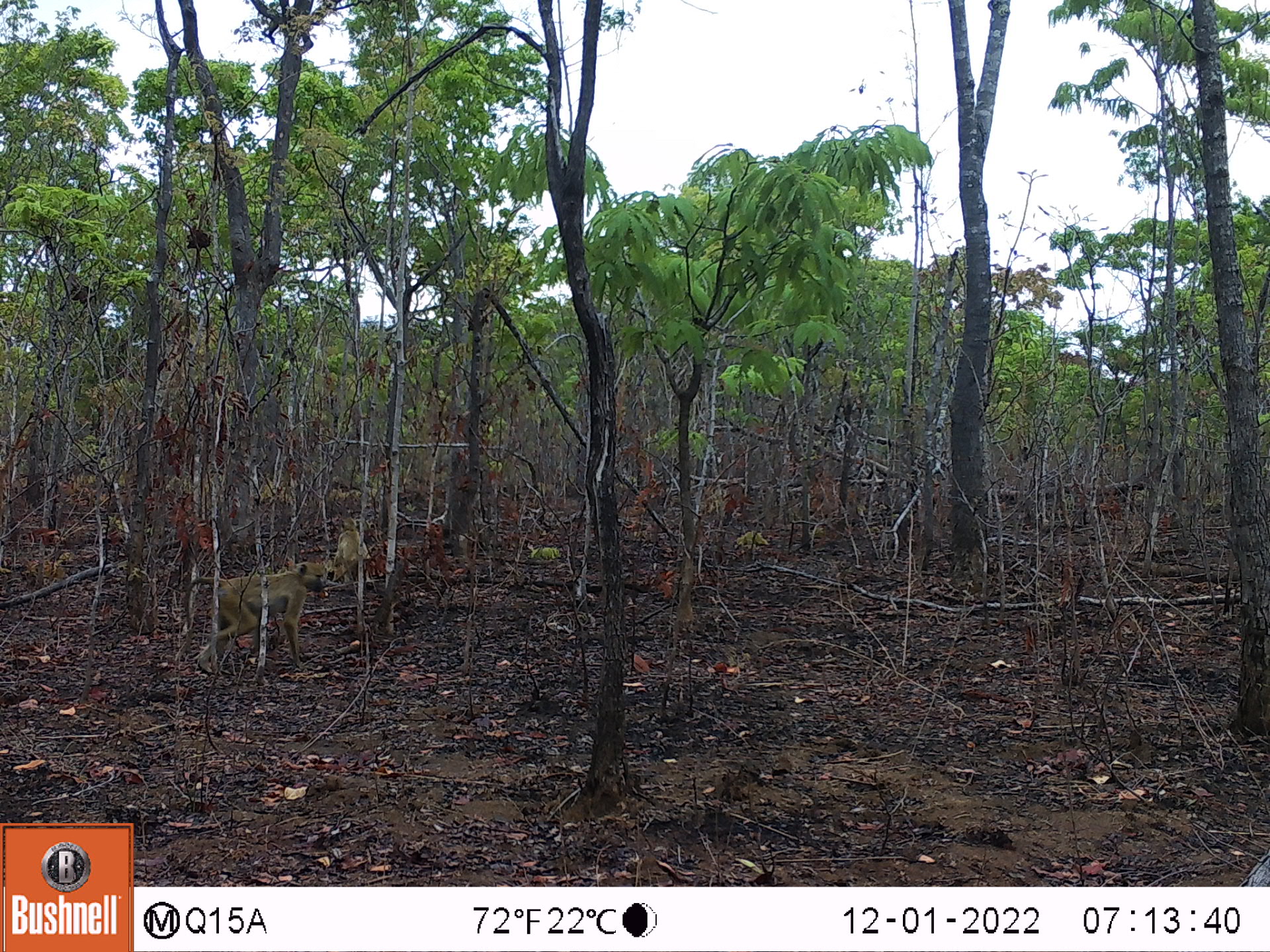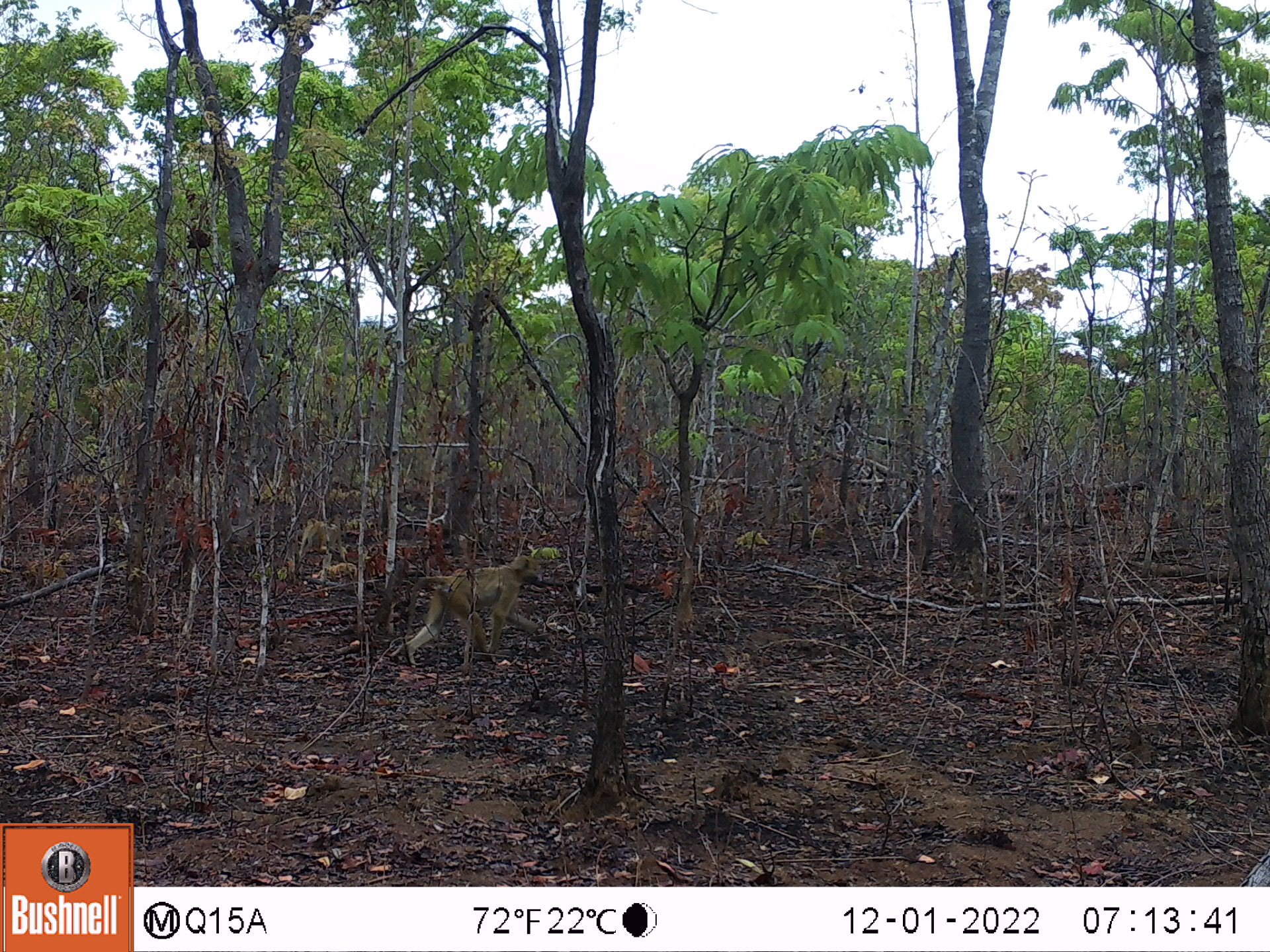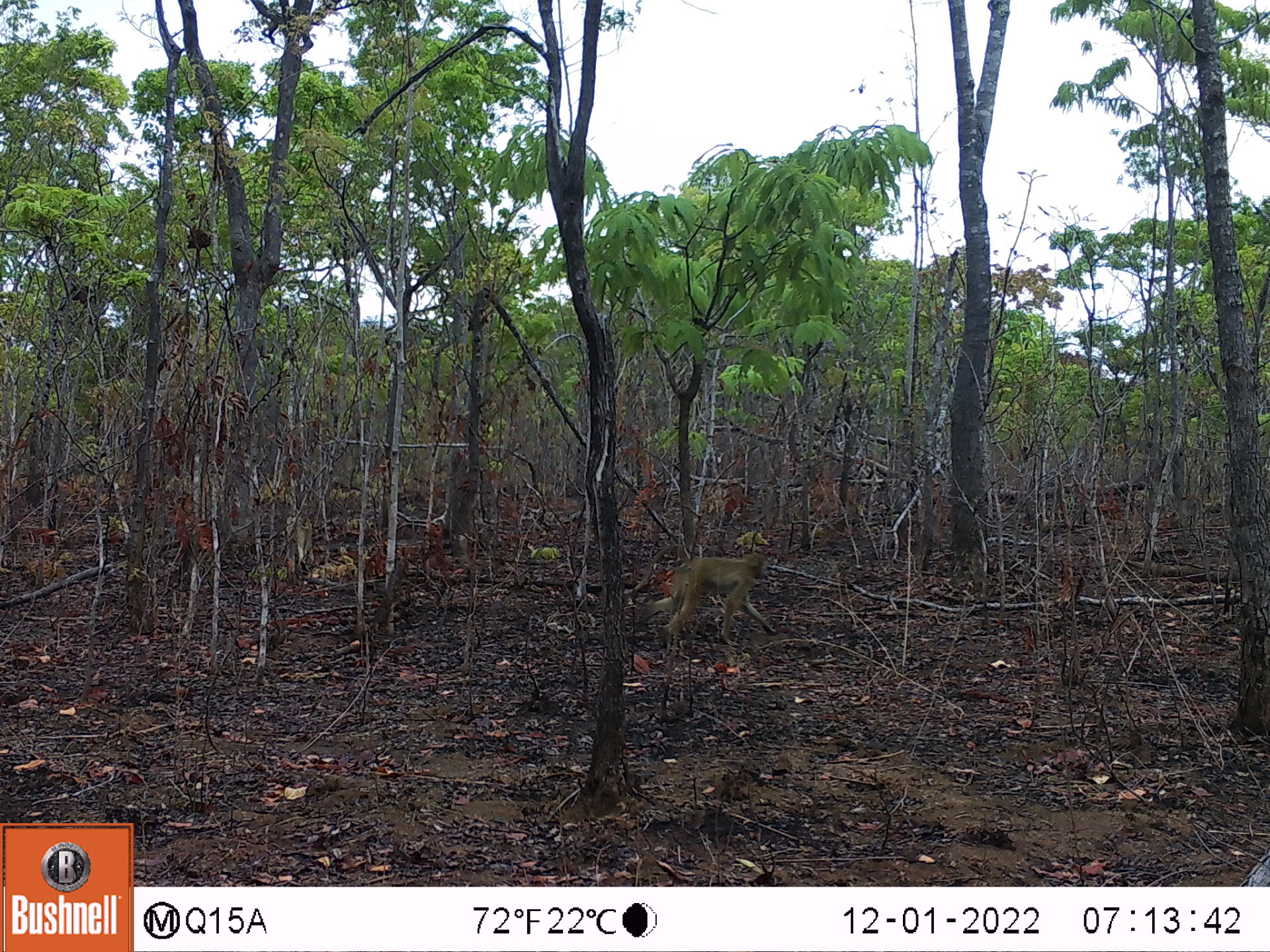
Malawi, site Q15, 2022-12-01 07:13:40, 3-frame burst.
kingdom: Animalia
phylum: Chordata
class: Mammalia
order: Primates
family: Cercopithecidae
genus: Papio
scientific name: Papio cynocephalus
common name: yellow baboon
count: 2